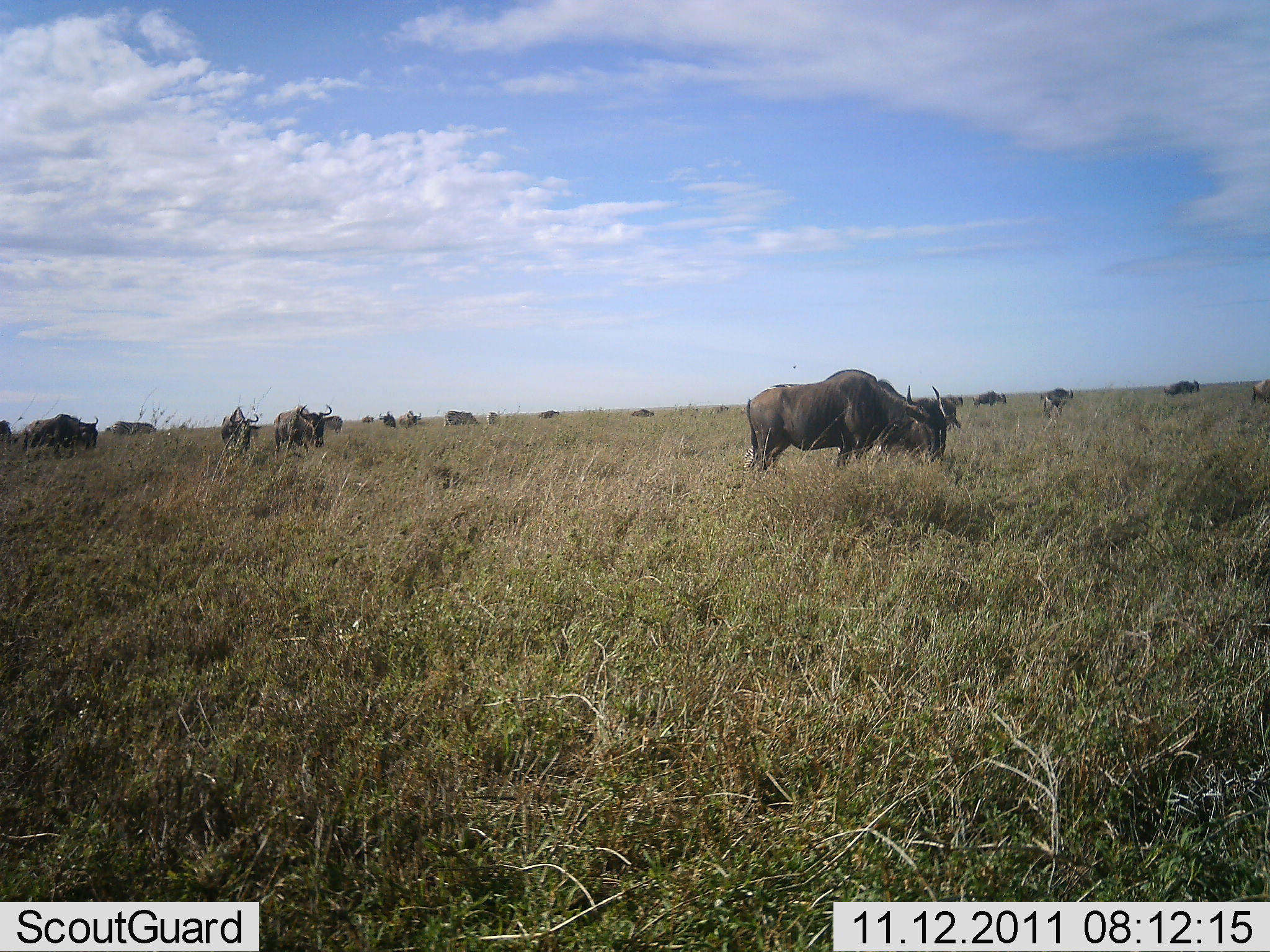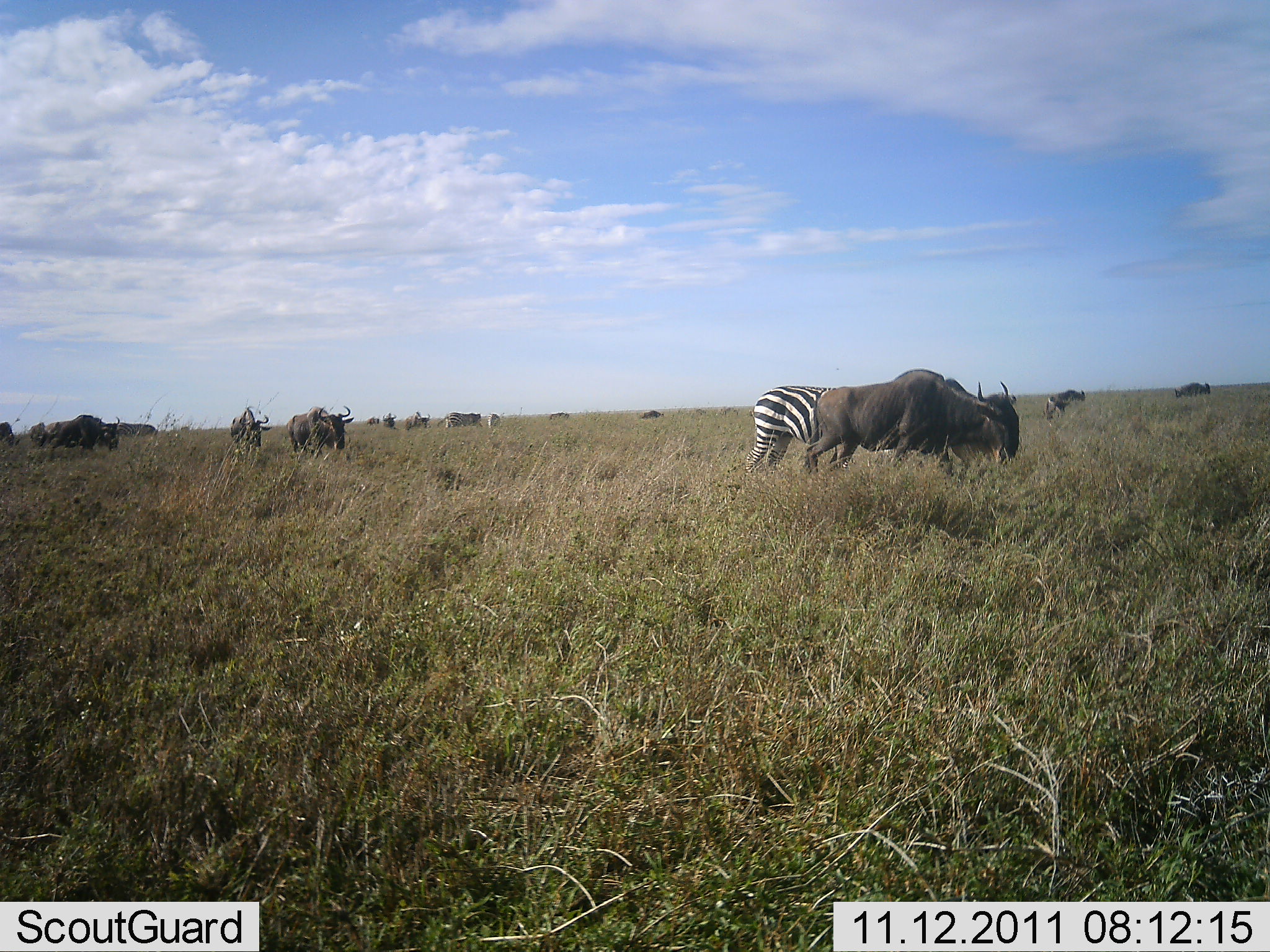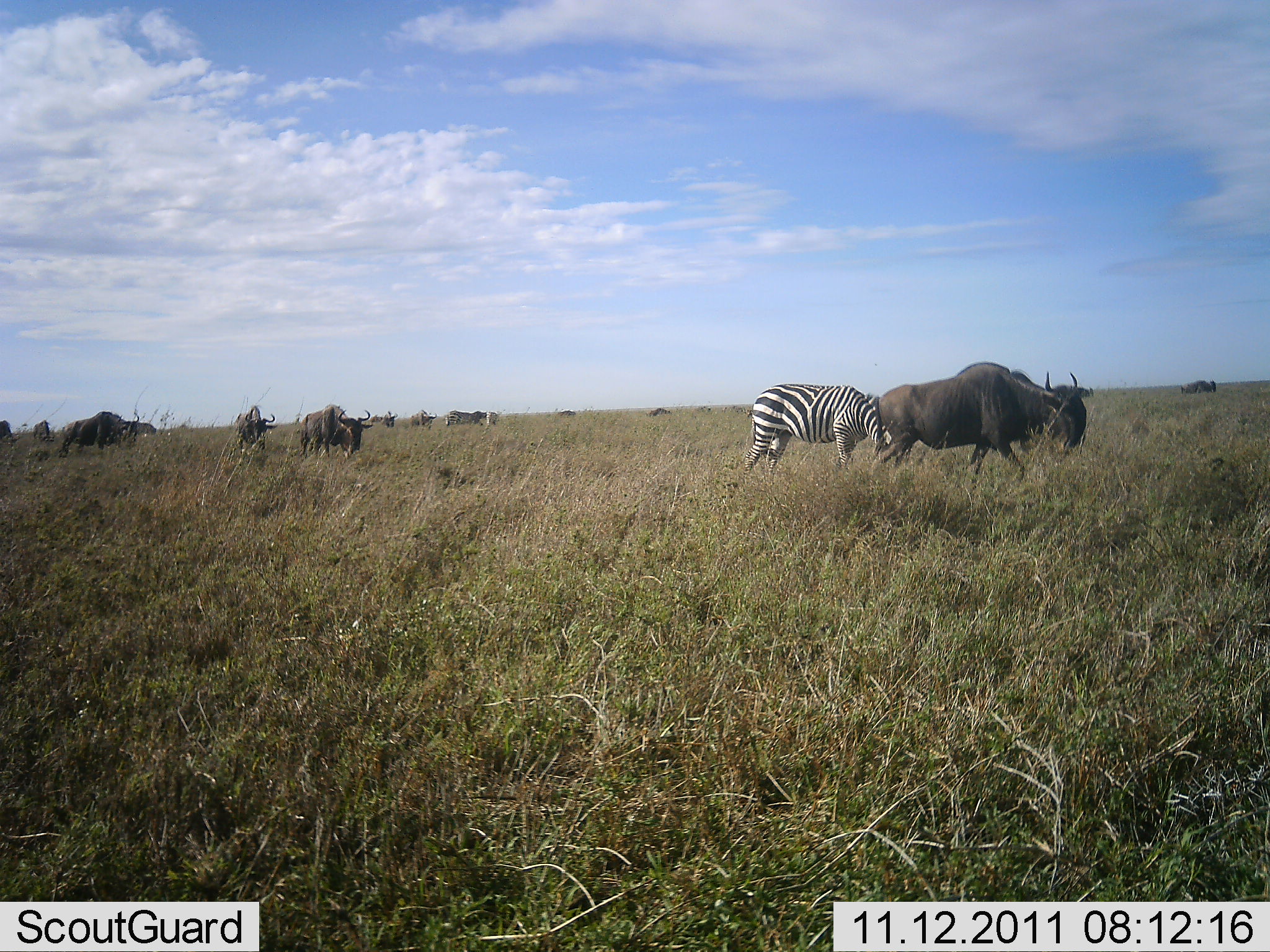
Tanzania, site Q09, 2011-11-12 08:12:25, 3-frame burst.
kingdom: Animalia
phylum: Chordata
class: Mammalia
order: Artiodactyla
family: Bovidae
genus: Connochaetes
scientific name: Connochaetes taurinus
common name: blue wildebeest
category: wildebeest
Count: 11-50.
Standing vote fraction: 36%.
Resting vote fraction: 0%.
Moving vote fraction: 82%.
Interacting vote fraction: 0%.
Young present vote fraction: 0%.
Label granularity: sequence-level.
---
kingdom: Animalia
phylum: Chordata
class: Mammalia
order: Perissodactyla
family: Equidae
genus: Equus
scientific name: Equus quagga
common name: plains zebra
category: zebra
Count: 1.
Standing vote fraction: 20%.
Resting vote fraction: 0%.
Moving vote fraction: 30%.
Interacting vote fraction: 0%.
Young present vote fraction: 0%.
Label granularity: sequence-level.